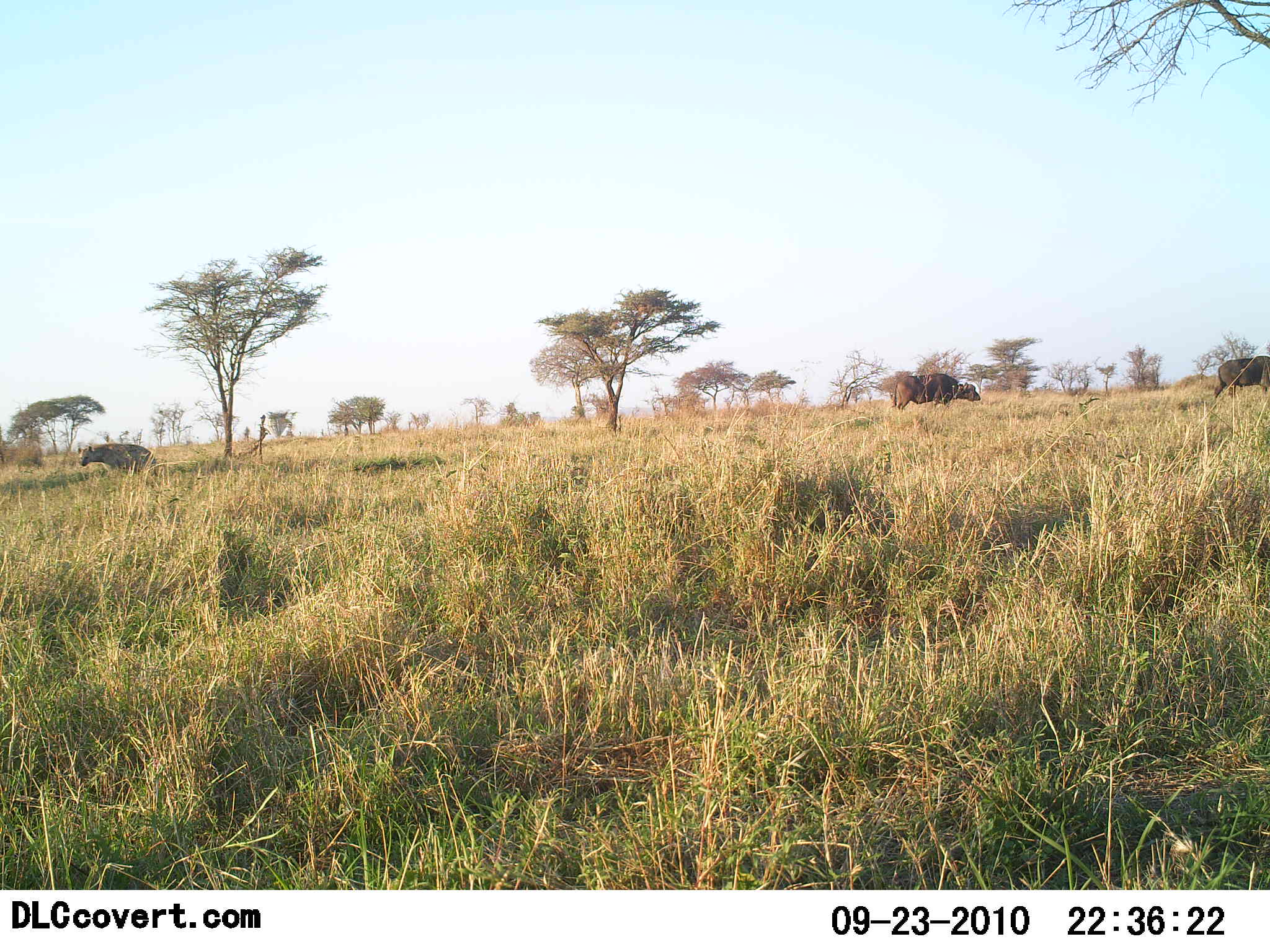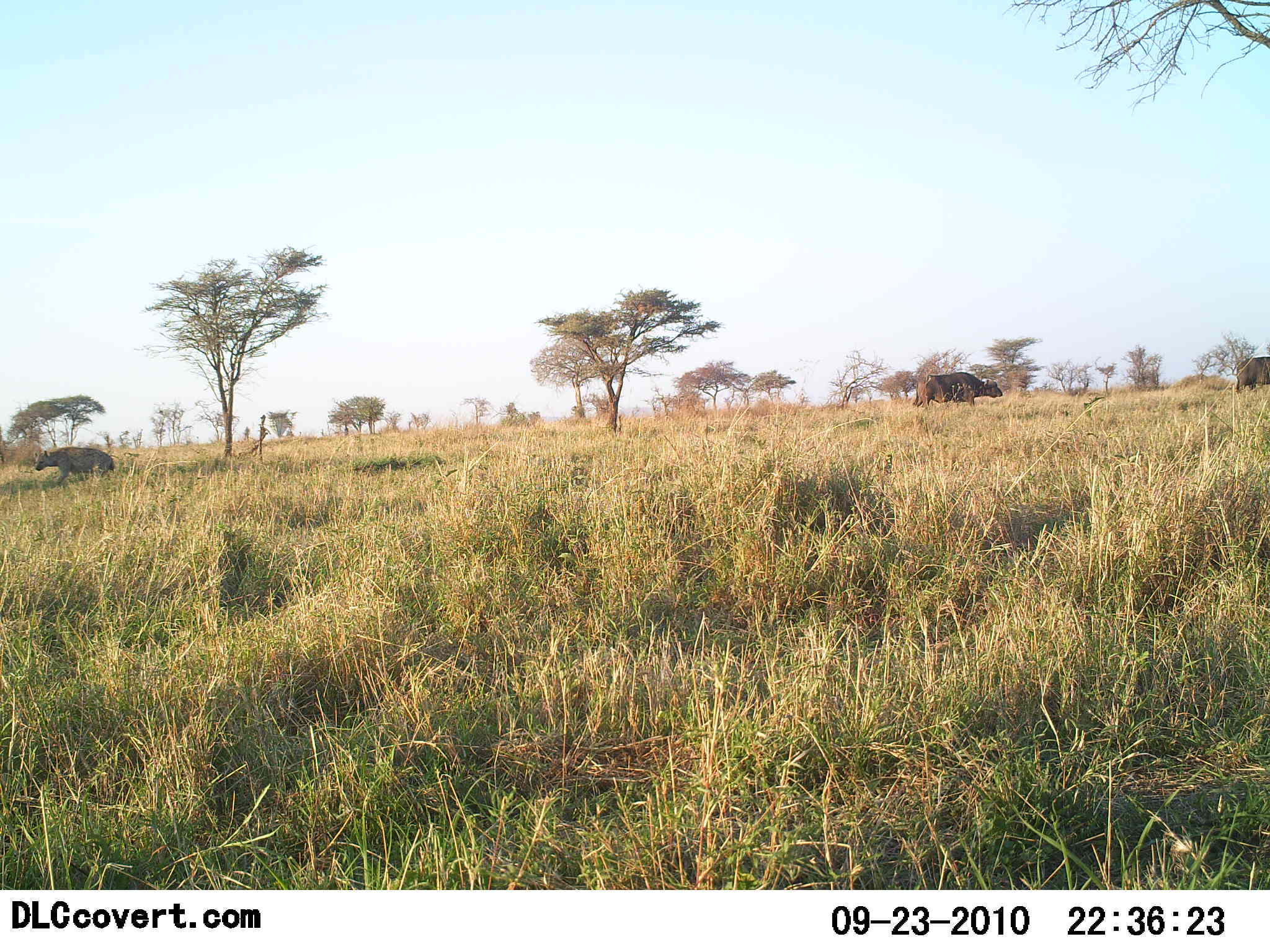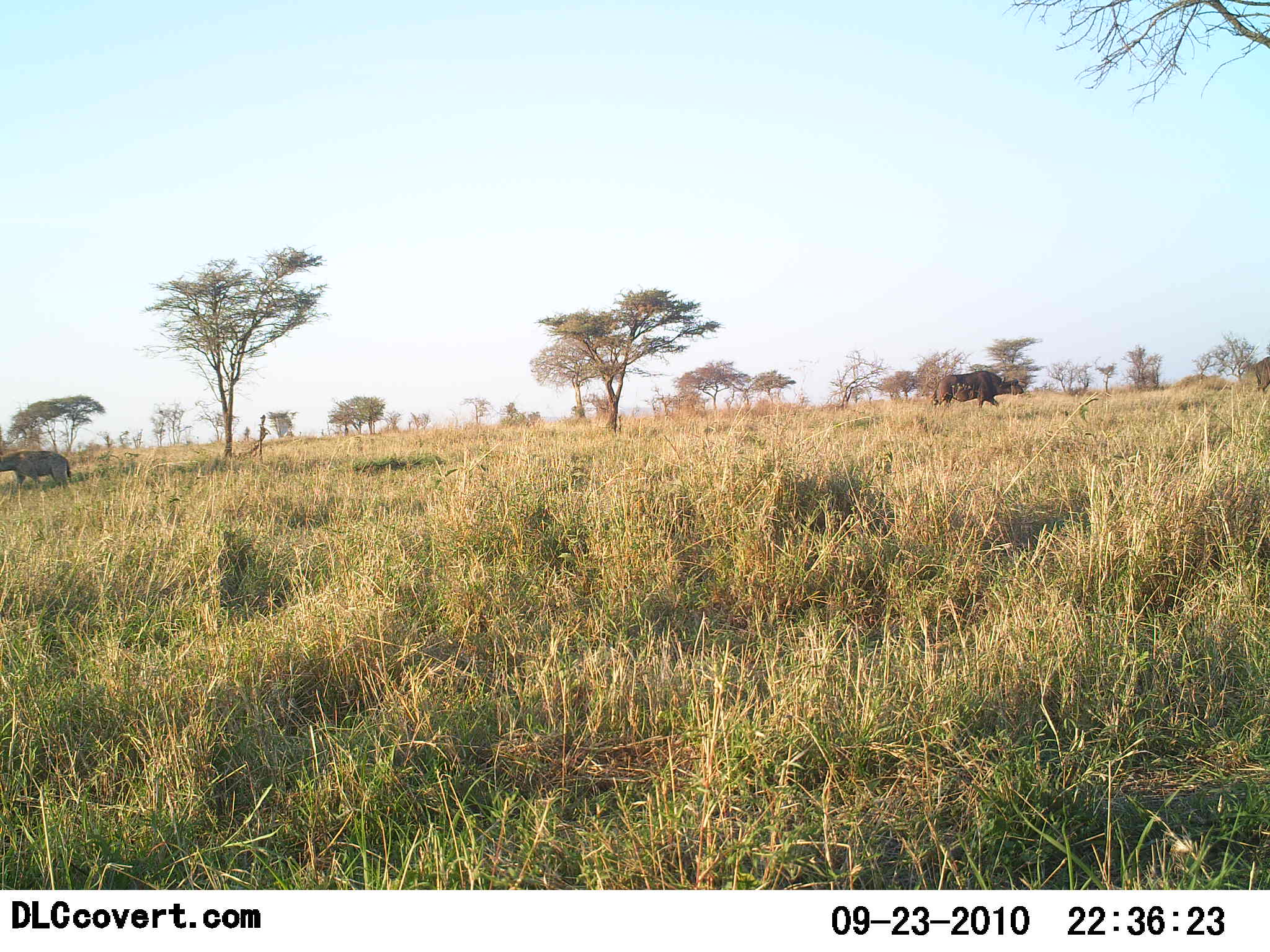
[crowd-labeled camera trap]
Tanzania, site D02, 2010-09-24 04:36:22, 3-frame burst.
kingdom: Animalia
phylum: Chordata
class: Mammalia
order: Artiodactyla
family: Bovidae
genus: Syncerus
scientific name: Syncerus caffer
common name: cape buffalo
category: buffalo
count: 2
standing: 4%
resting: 0%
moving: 96%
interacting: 0%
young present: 0%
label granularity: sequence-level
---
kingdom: Animalia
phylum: Chordata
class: Mammalia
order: Carnivora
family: Hyaenidae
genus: Crocuta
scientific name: Crocuta crocuta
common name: spotted hyena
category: hyenaspotted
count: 1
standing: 4%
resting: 4%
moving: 100%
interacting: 0%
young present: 0%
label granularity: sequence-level